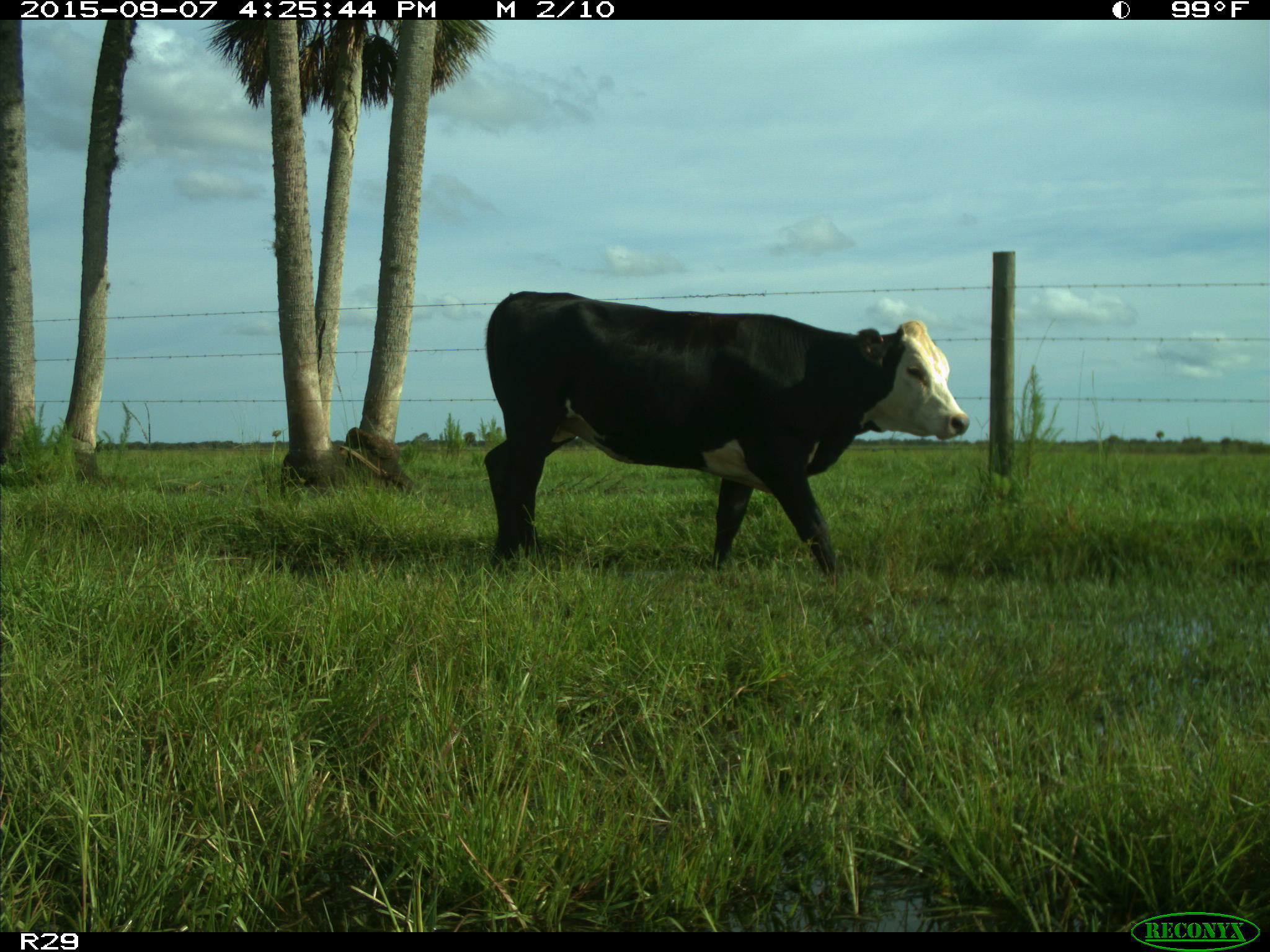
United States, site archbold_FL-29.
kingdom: Animalia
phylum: Chordata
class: Mammalia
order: Artiodactyla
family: Bovidae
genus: Bos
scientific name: Bos taurus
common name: domestic cow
Bos taurus (domestic cow).